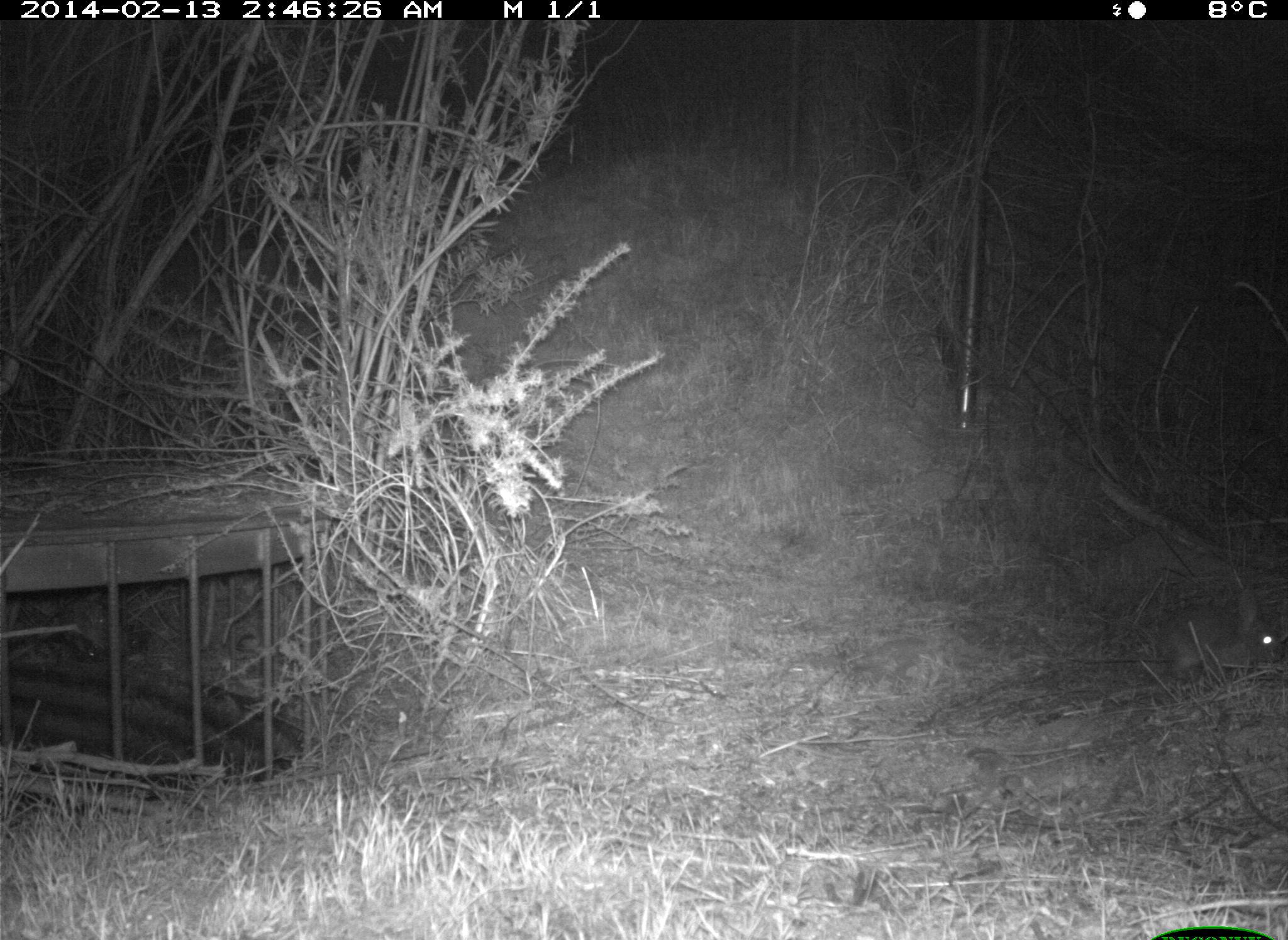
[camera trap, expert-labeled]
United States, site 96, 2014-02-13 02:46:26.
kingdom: Animalia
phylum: Chordata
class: Mammalia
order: Lagomorpha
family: Leporidae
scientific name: Leporidae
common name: rabbits and hares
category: rabbit